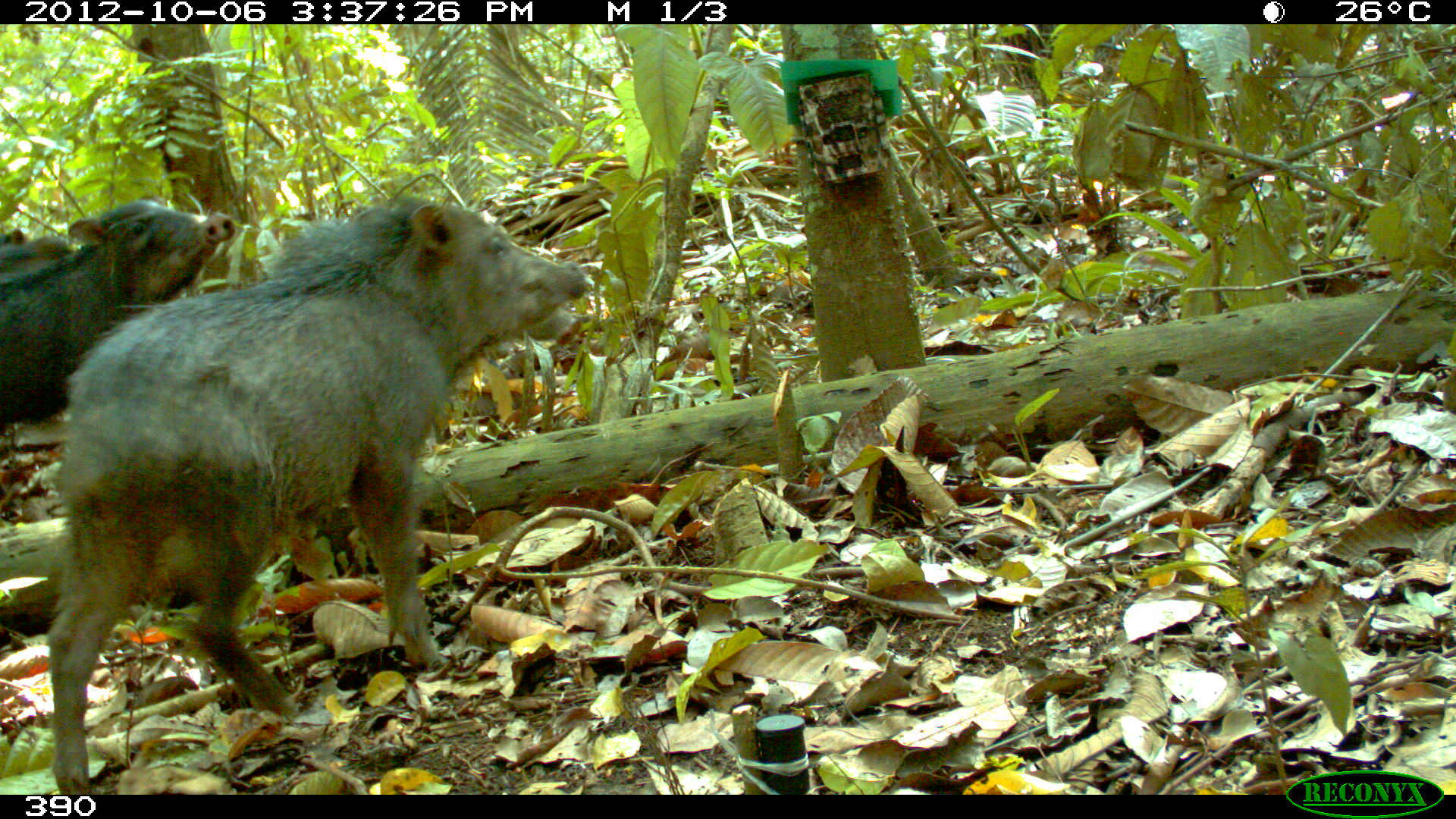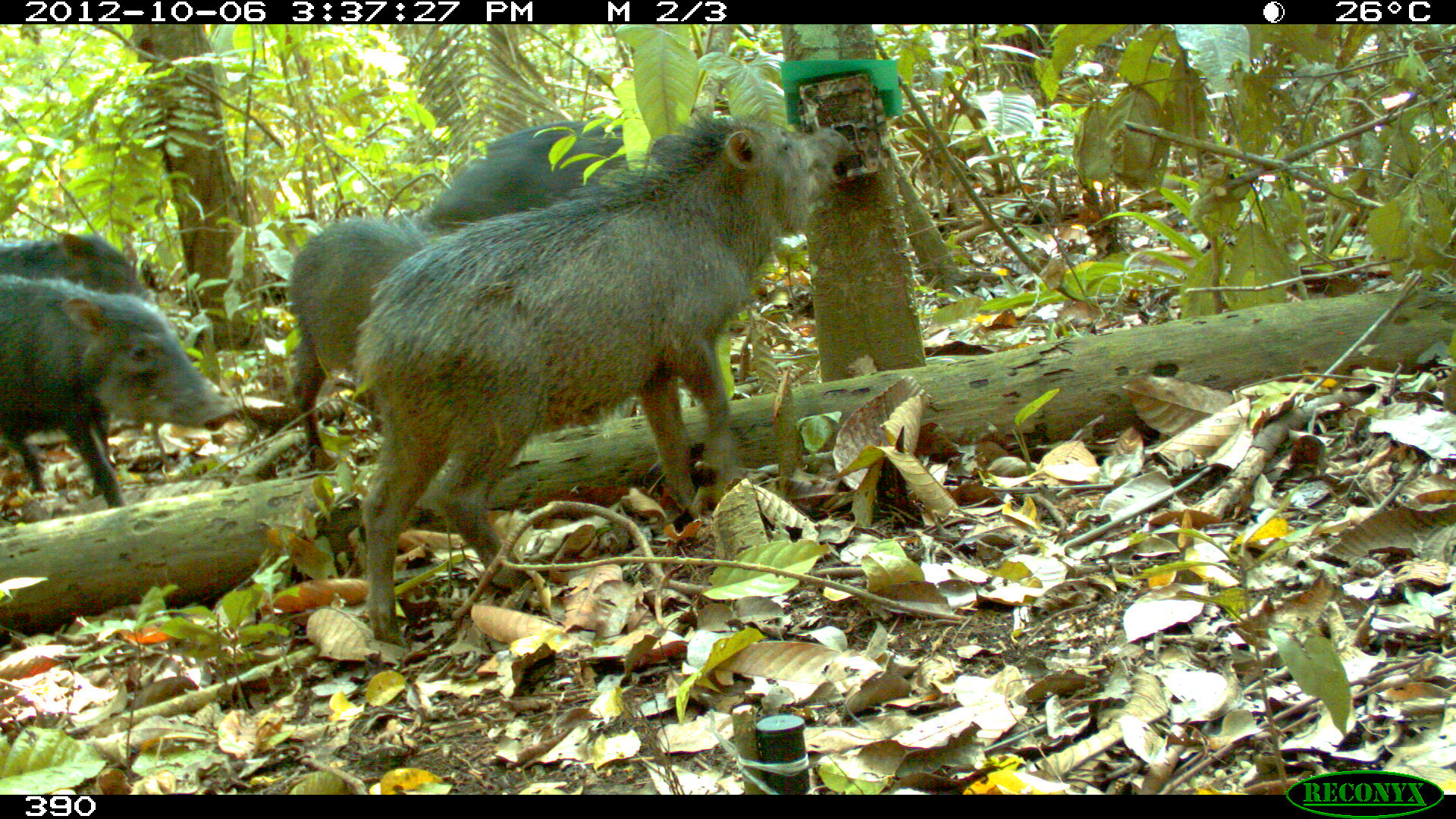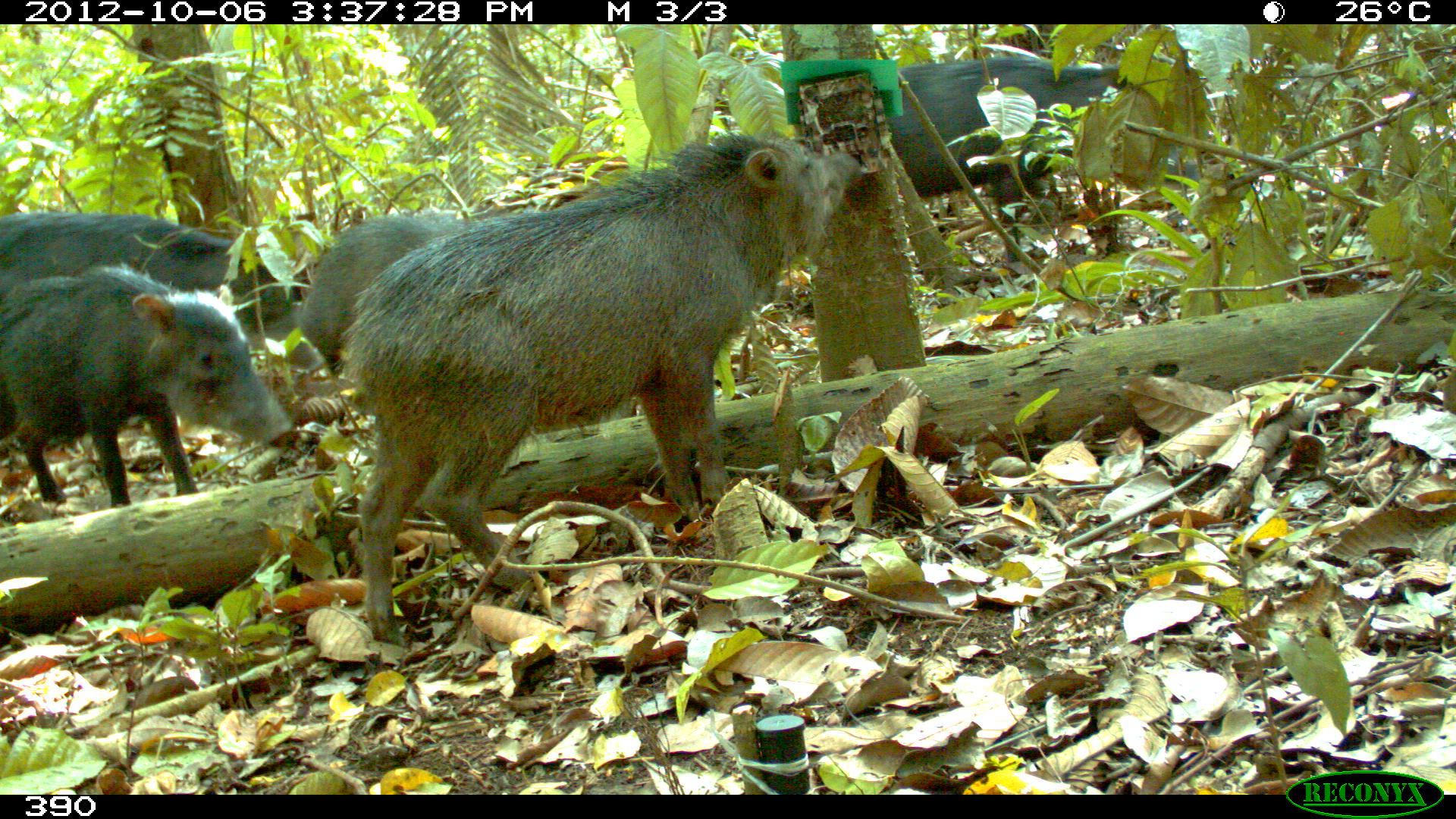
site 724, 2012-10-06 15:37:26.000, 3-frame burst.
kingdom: Animalia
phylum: Chordata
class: Mammalia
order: Artiodactyla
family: Tayassuidae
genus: Tayassu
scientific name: Tayassu pecari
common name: white-lipped peccary